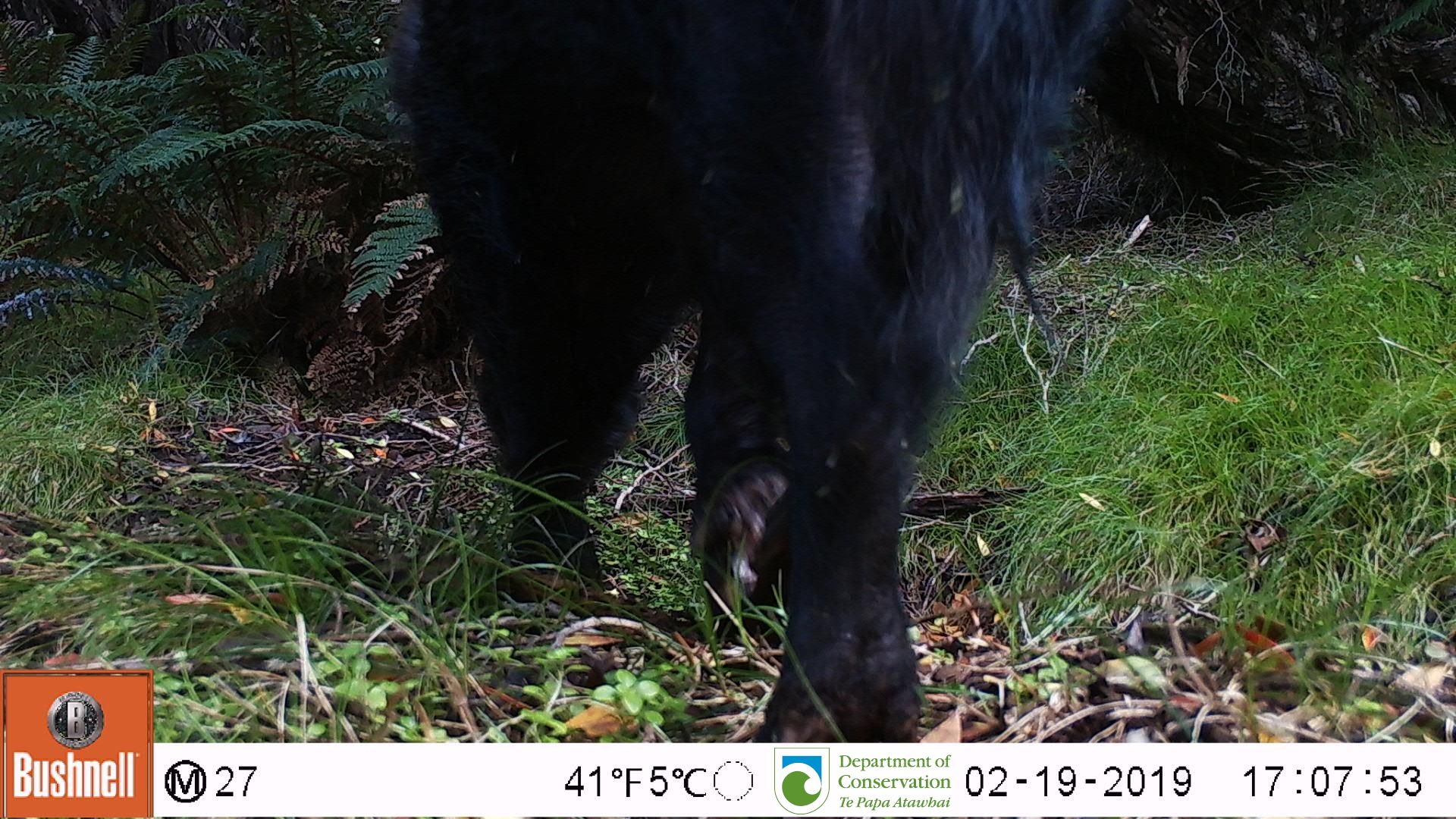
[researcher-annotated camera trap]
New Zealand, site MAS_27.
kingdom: Animalia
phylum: Chordata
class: Mammalia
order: Artiodactyla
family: Suidae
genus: Sus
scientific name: Sus scrofa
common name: pig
Pig (Sus scrofa).